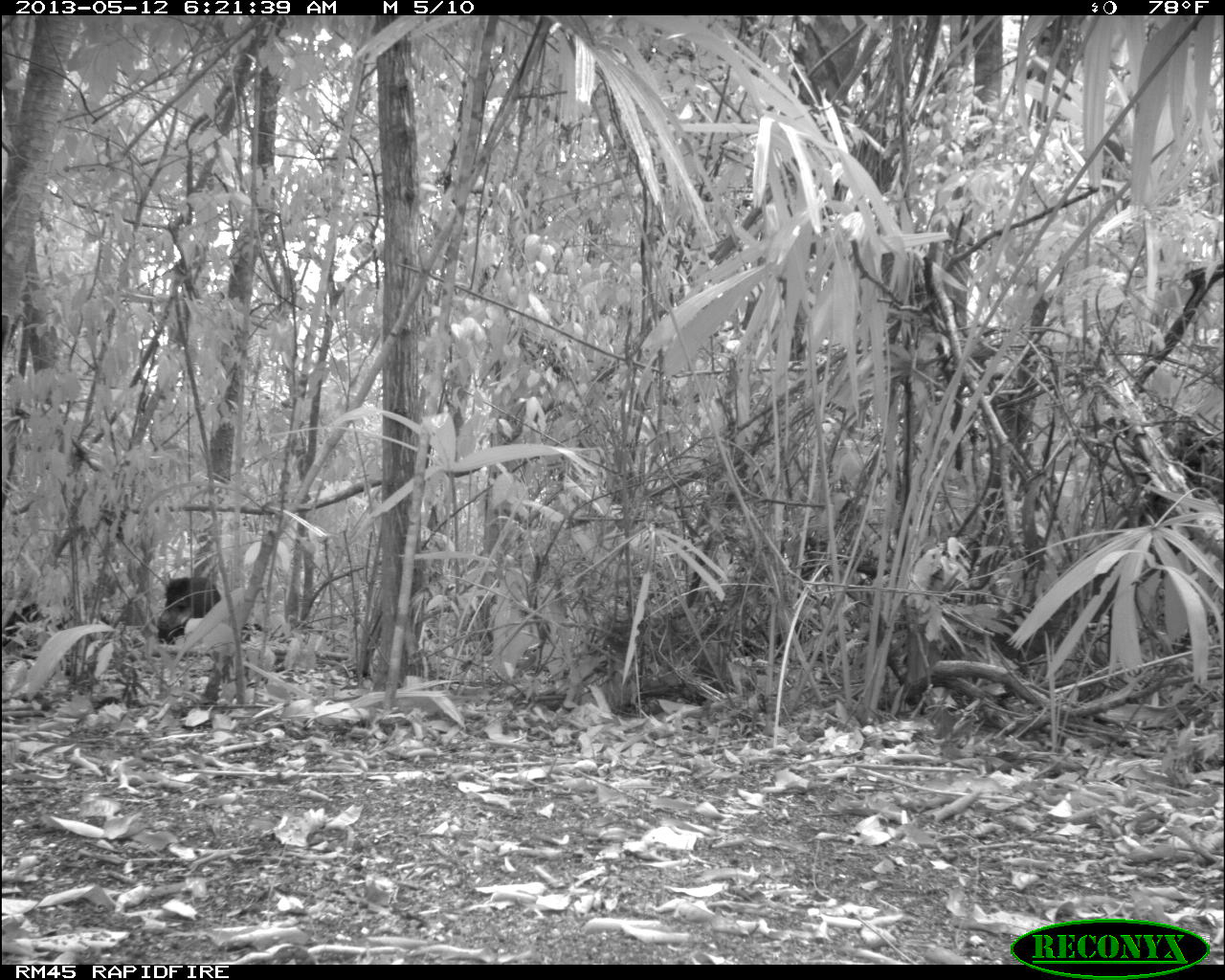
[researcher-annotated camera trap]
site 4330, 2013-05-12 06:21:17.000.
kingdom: Animalia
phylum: Chordata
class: Mammalia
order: Artiodactyla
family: Tayassuidae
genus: Tayassu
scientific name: Tayassu pecari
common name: white-lipped peccary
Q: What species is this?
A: Tayassu pecari (white-lipped peccary).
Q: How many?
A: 5.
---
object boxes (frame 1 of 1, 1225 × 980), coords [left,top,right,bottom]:
tayassu pecari: [156,577,221,645]